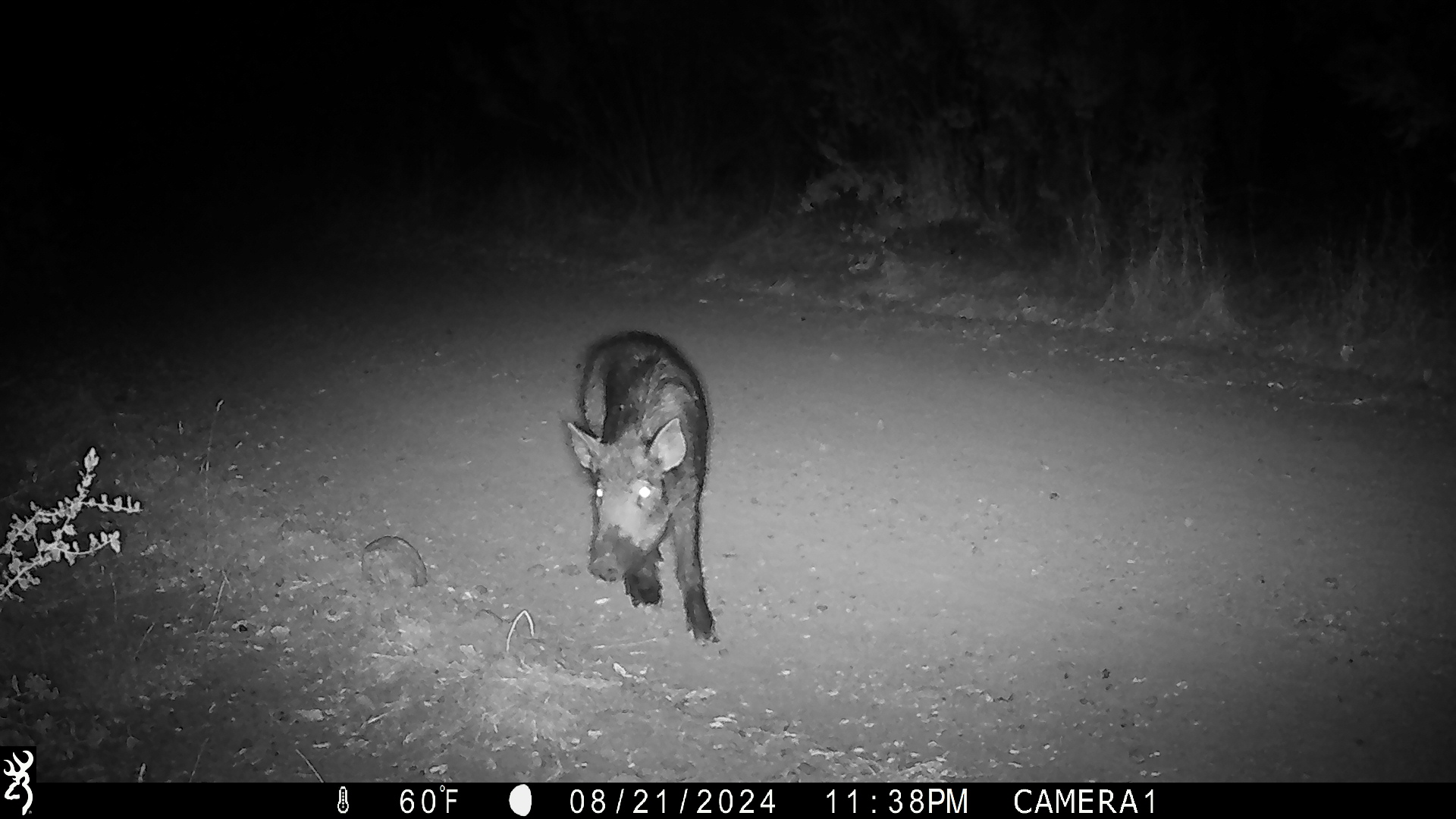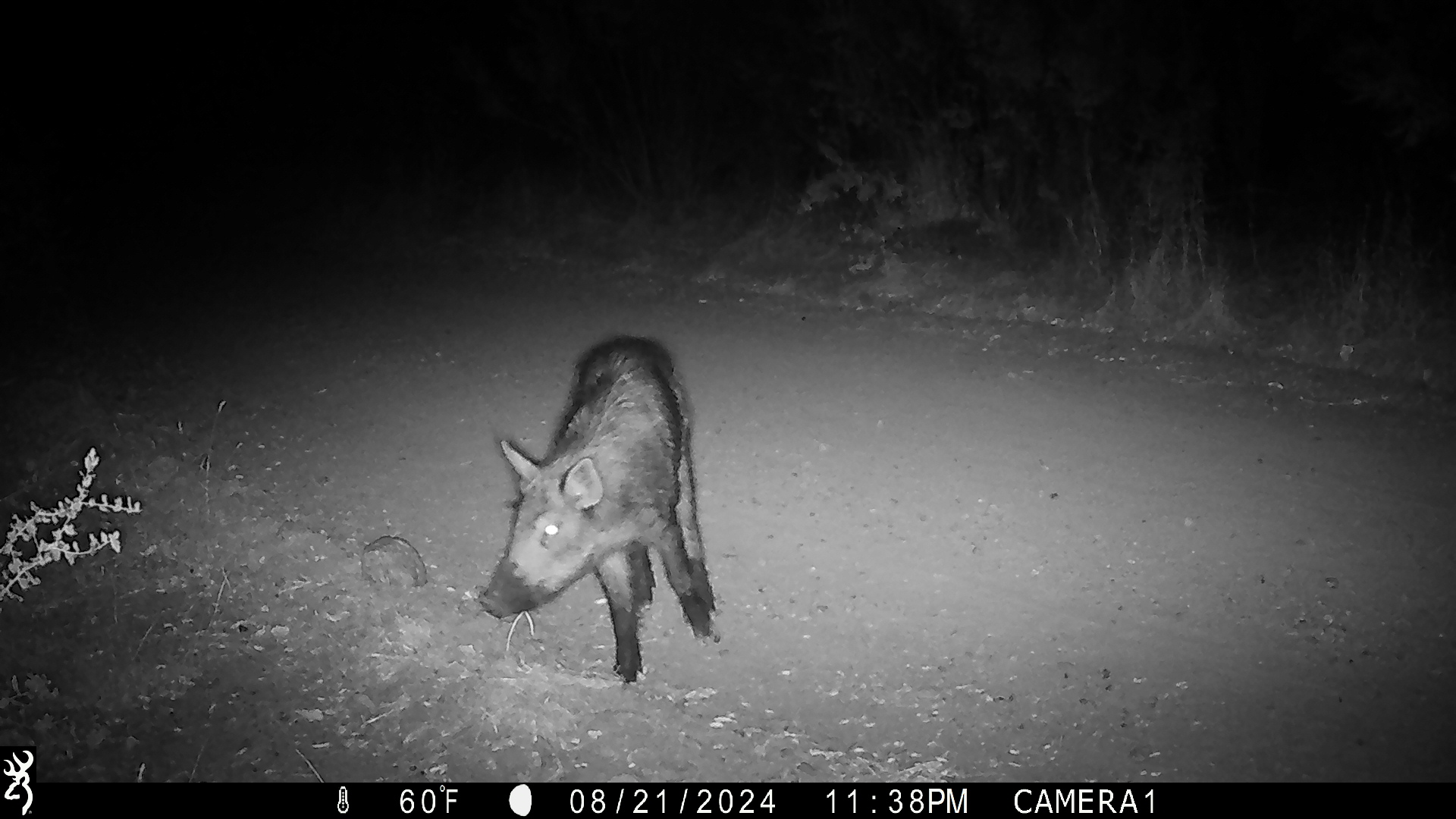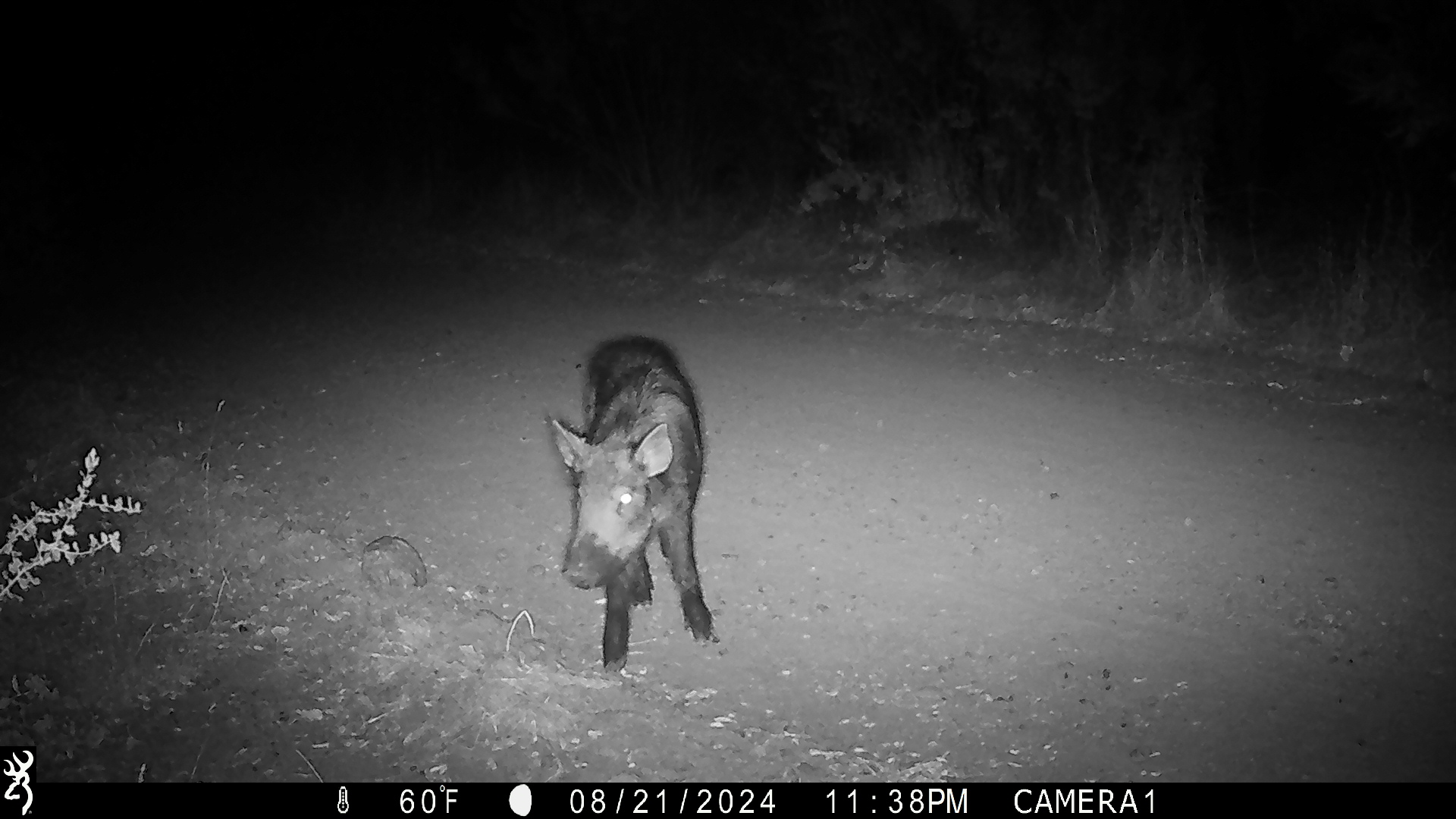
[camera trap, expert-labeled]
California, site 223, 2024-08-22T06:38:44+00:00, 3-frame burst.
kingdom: Animalia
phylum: Chordata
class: Mammalia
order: Artiodactyla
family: Suidae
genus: Sus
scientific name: Sus scrofa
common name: wild boar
Wild boar (Sus scrofa).